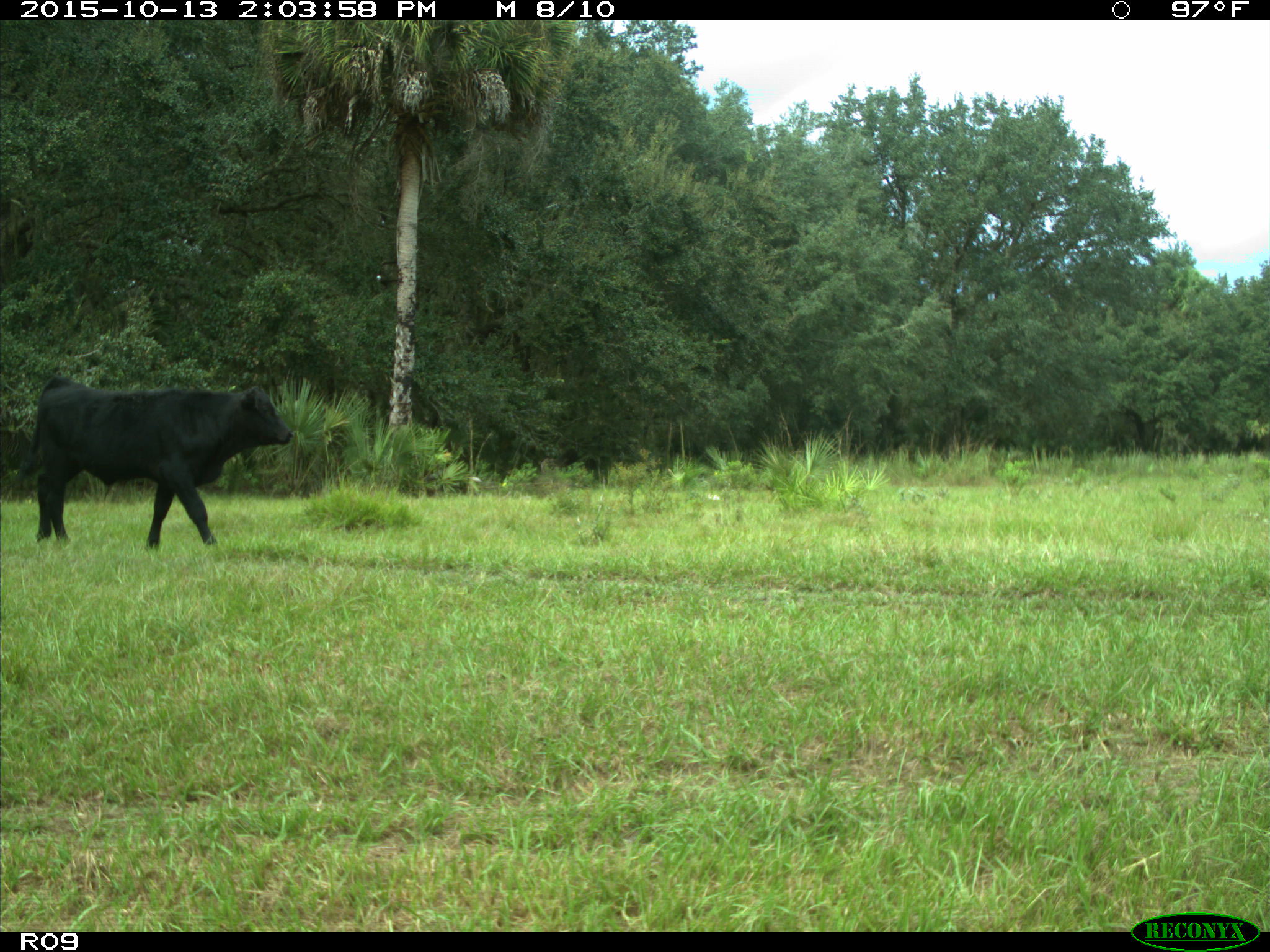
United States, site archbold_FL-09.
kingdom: Animalia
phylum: Chordata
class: Mammalia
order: Artiodactyla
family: Bovidae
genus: Bos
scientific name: Bos taurus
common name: domestic cow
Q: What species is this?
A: Bos taurus (domestic cow).